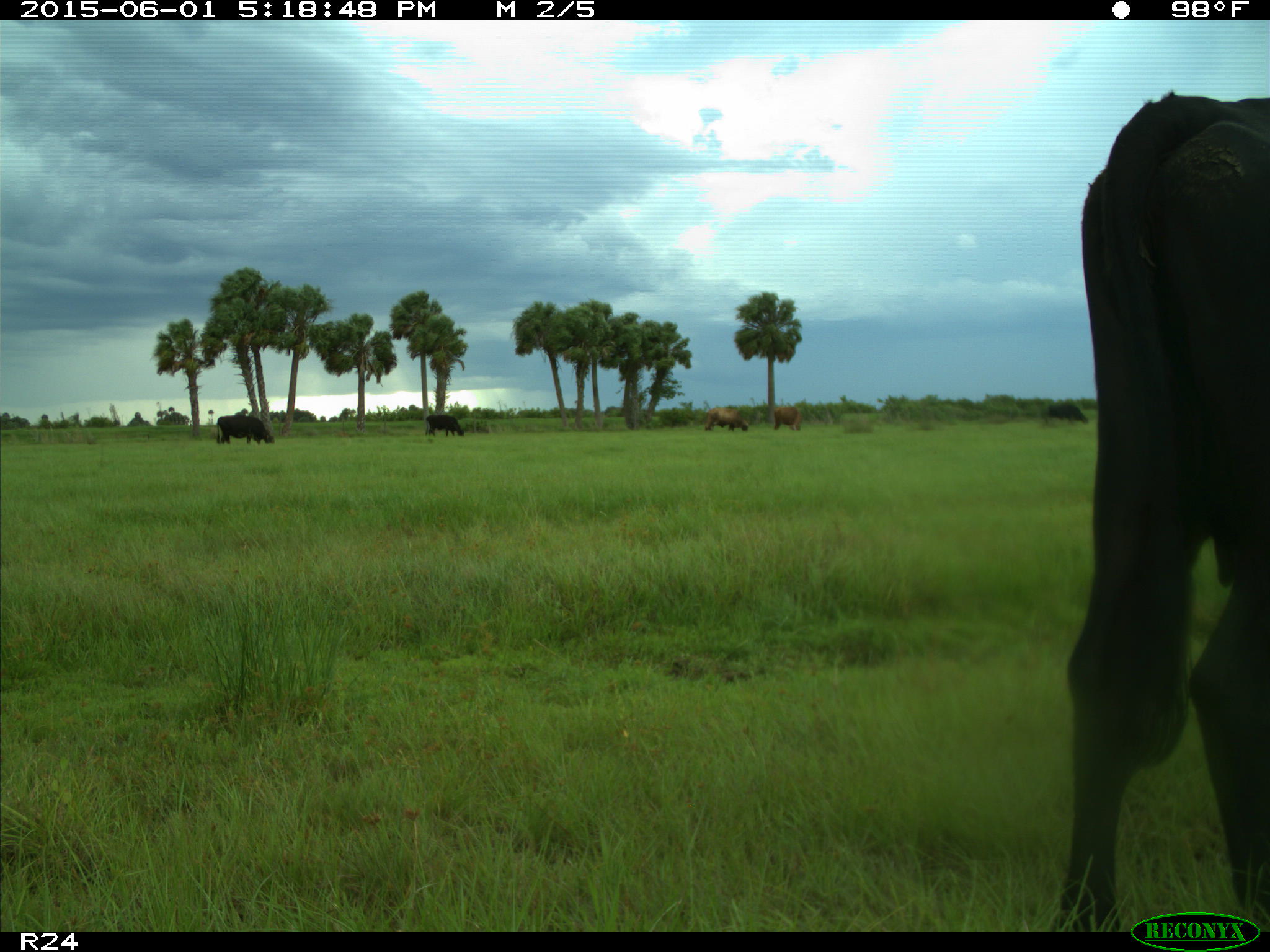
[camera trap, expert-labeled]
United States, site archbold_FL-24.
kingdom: Animalia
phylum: Chordata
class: Mammalia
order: Artiodactyla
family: Bovidae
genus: Bos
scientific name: Bos taurus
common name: domestic cow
Bos taurus (domestic cow).